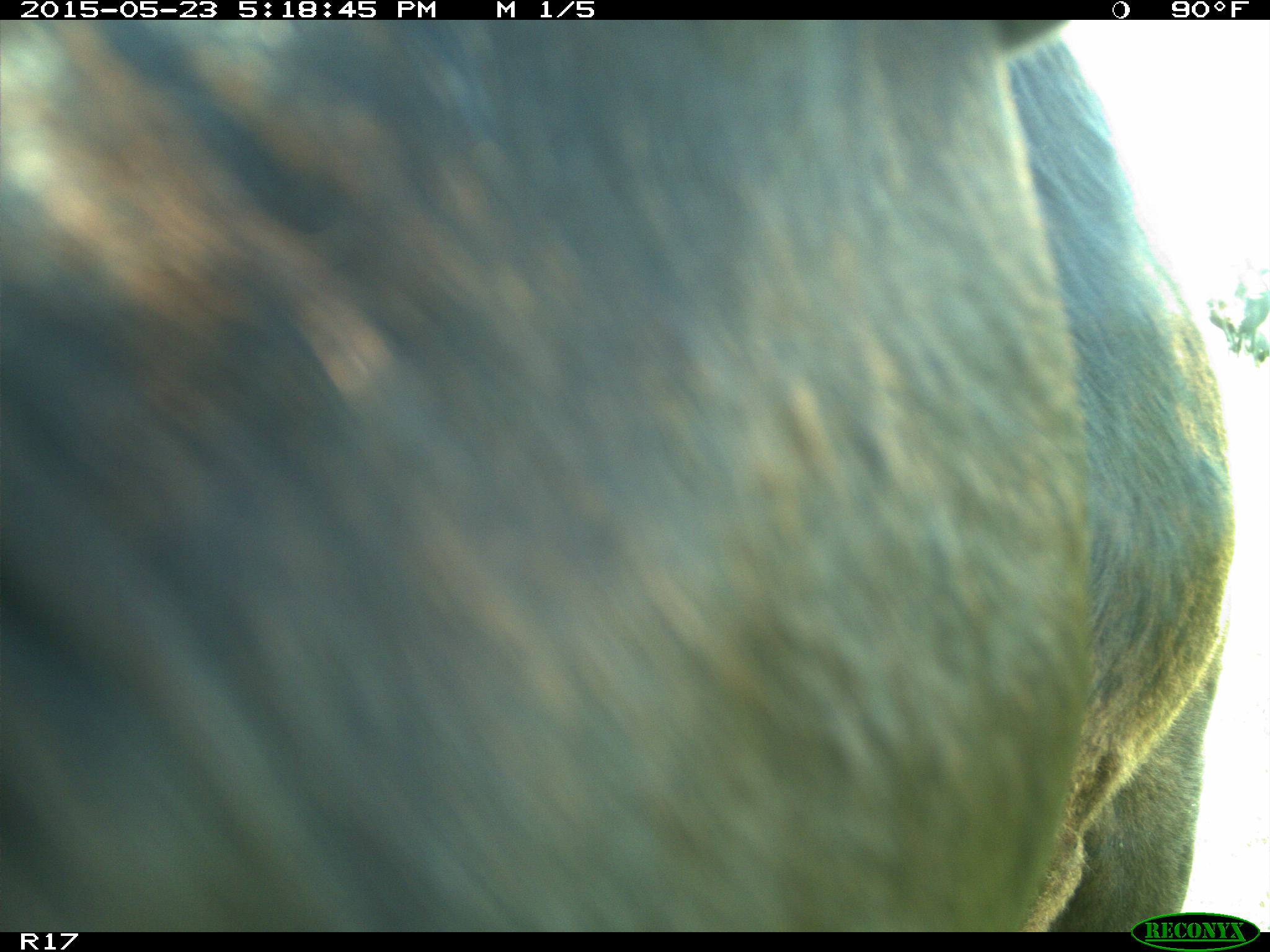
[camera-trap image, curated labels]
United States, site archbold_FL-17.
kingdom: Animalia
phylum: Chordata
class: Mammalia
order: Artiodactyla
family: Bovidae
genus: Bos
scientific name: Bos taurus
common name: domestic cow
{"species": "Bos taurus (domestic cow)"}